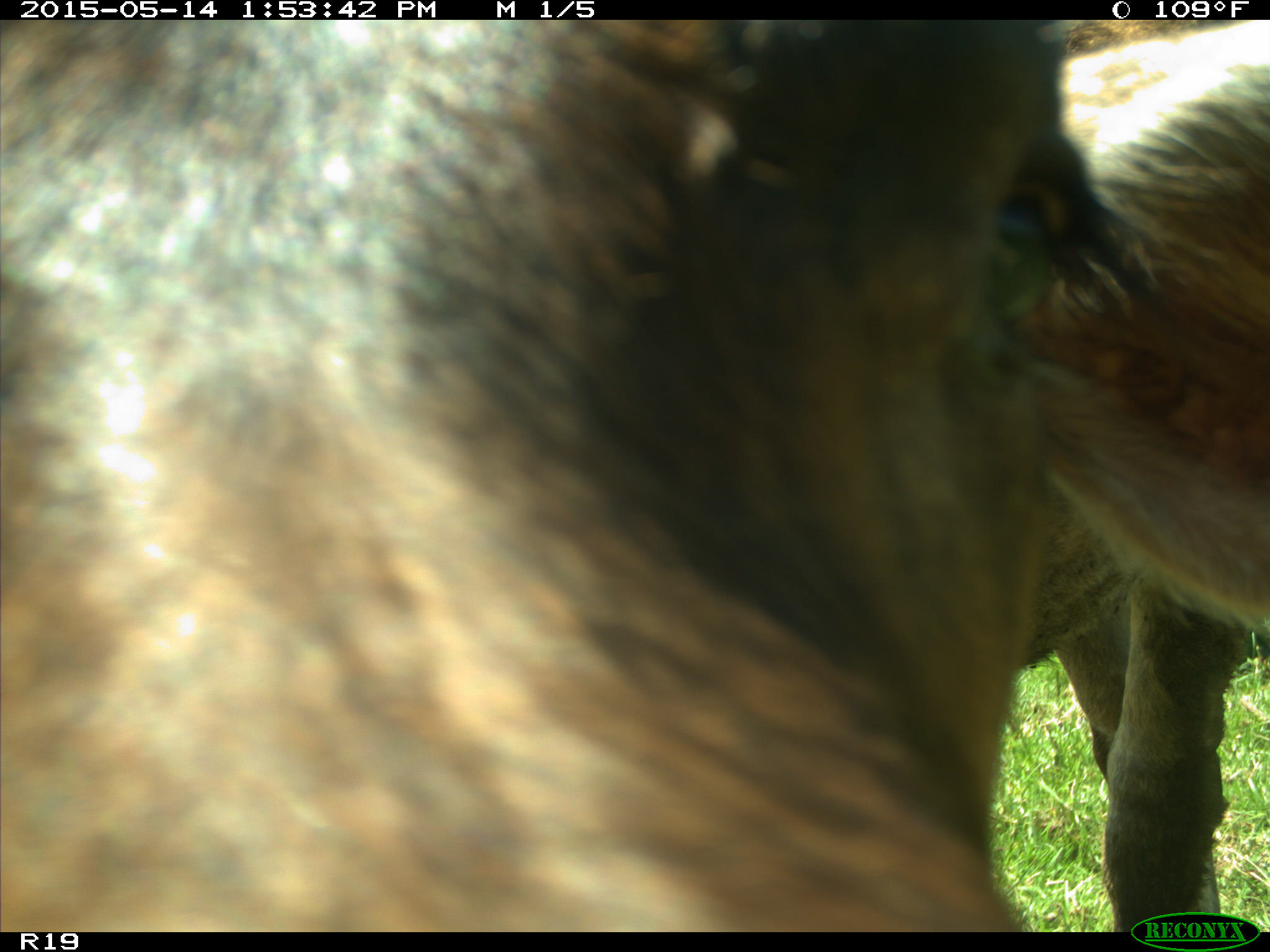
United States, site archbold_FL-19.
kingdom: Animalia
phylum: Chordata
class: Mammalia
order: Artiodactyla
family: Bovidae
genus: Bos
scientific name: Bos taurus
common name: domestic cow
Bos taurus (domestic cow).